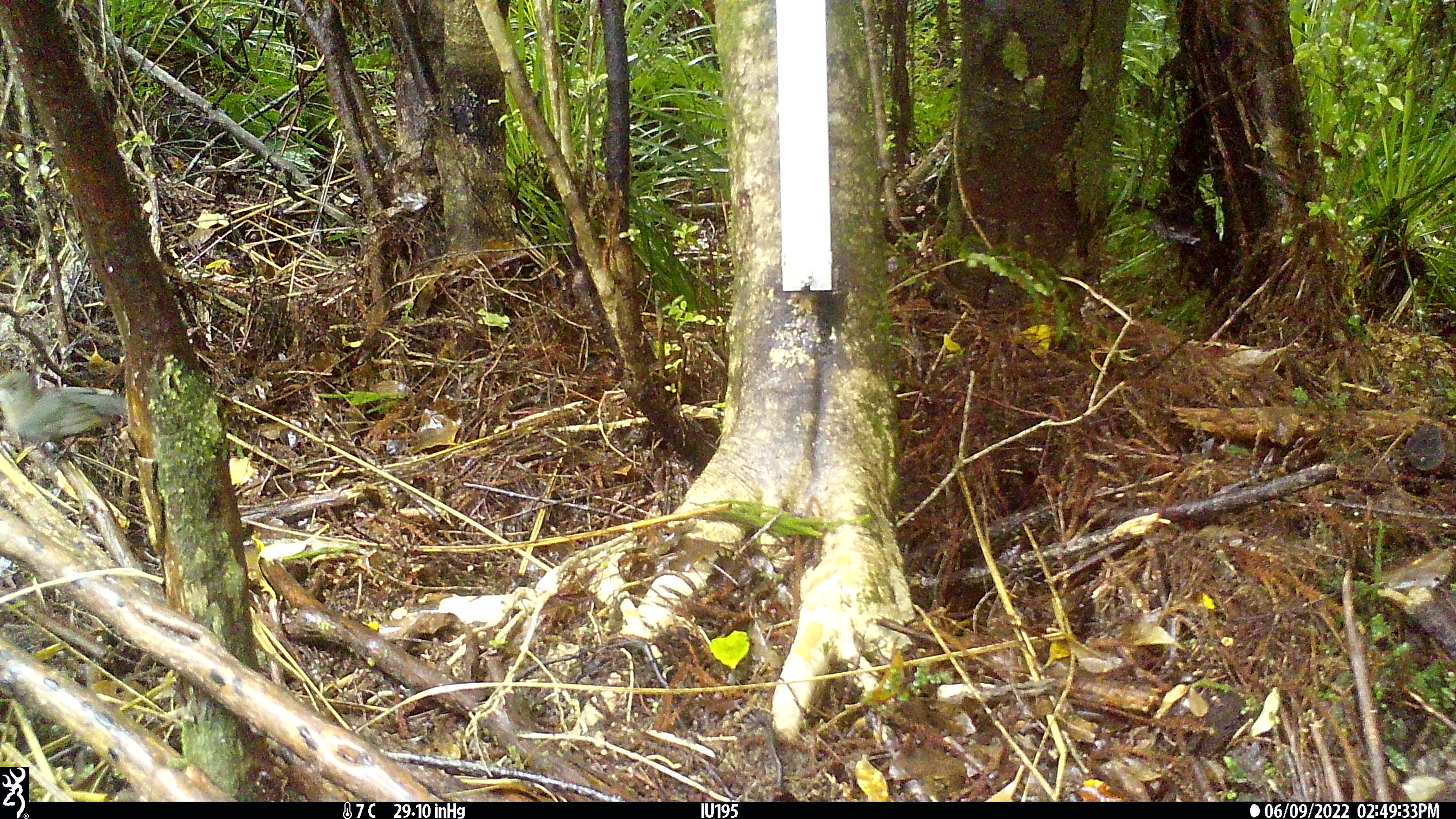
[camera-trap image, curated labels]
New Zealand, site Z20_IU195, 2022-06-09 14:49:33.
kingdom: Animalia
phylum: Chordata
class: Aves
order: Passeriformes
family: Petroicidae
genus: Petroica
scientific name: Petroica macrocephala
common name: tomtit